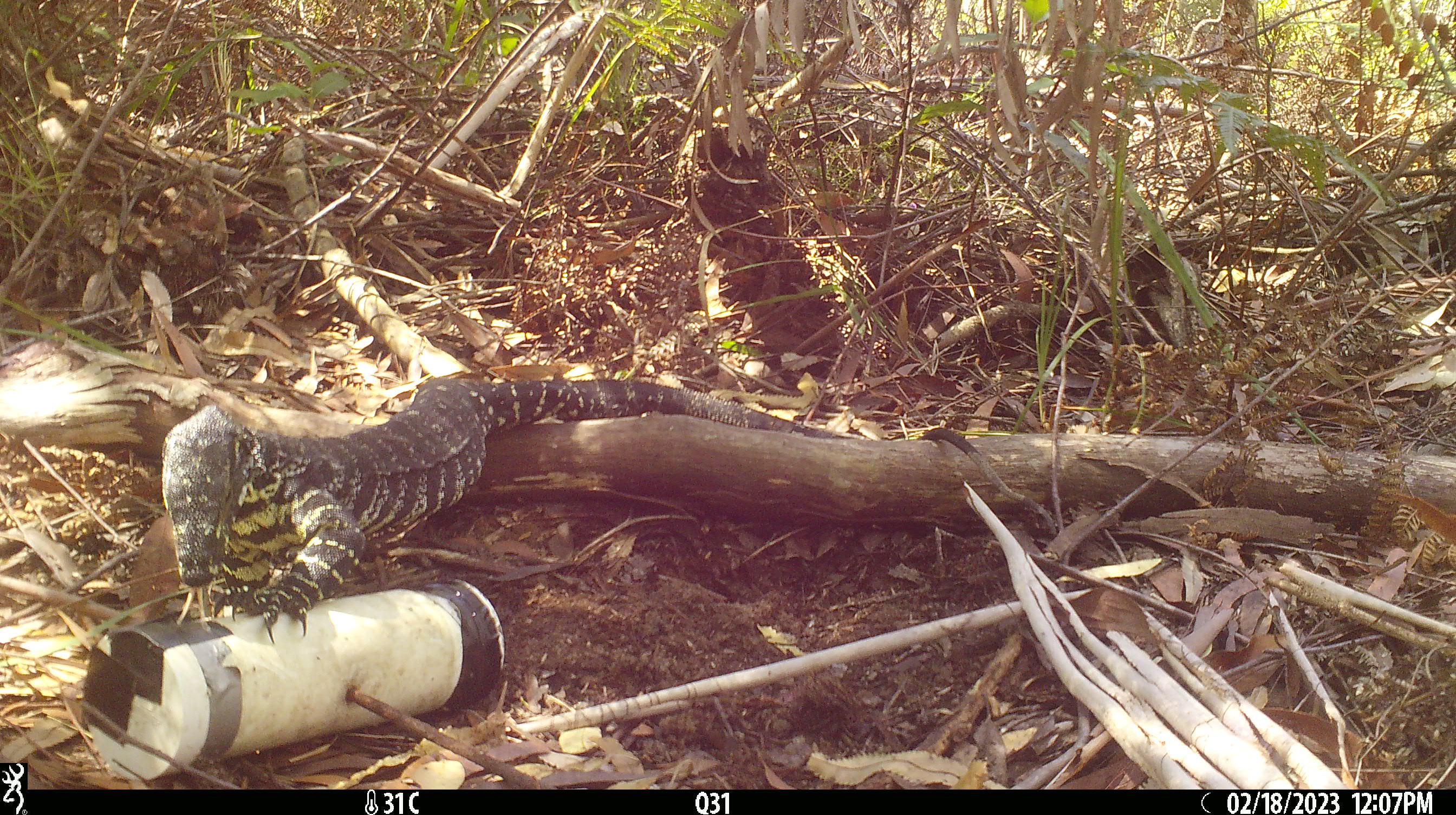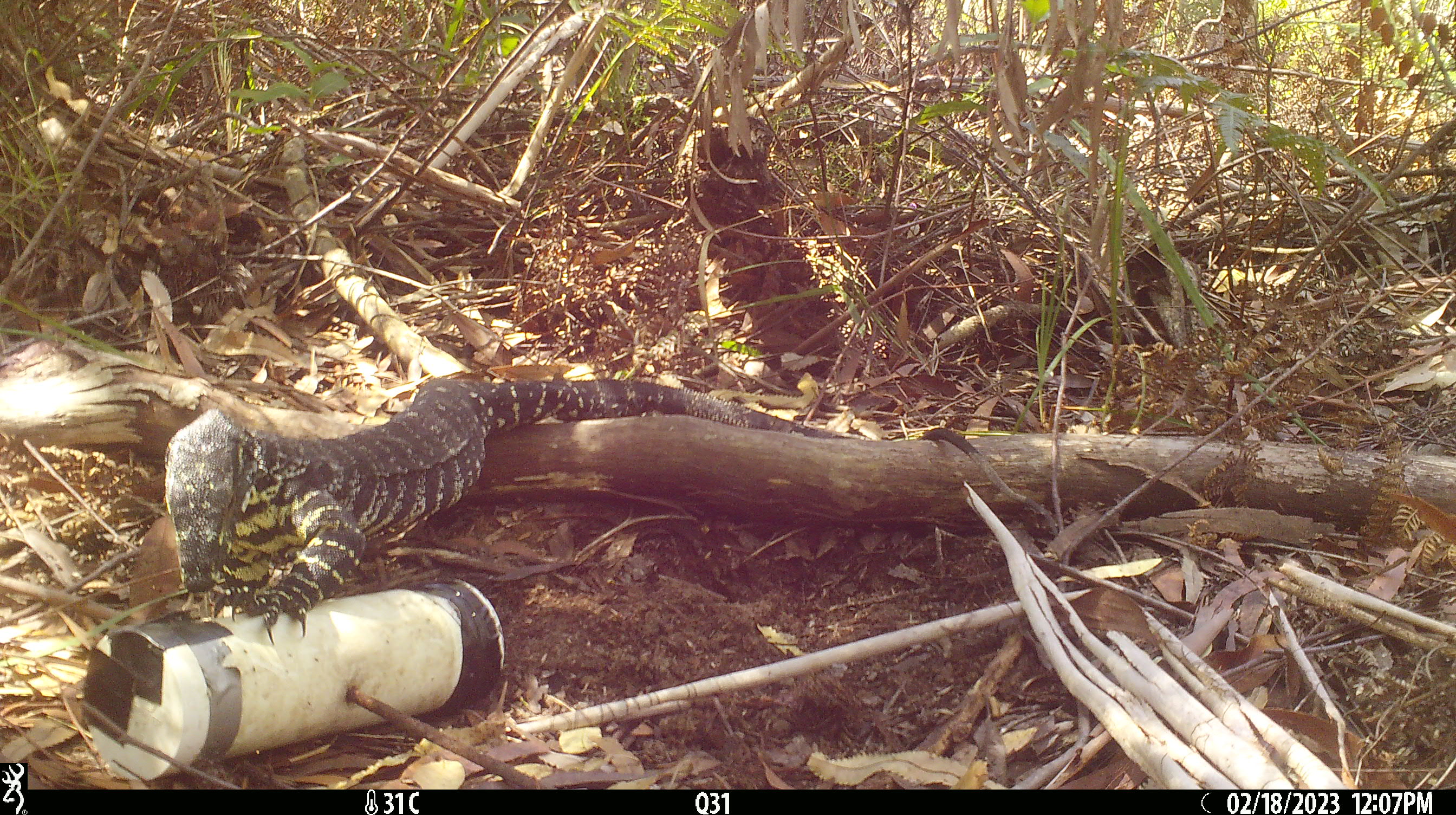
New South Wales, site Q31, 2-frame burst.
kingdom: Animalia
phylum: Chordata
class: Reptilia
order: Squamata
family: Varanidae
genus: Varanus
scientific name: Varanus varius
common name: lace monitor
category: goanna